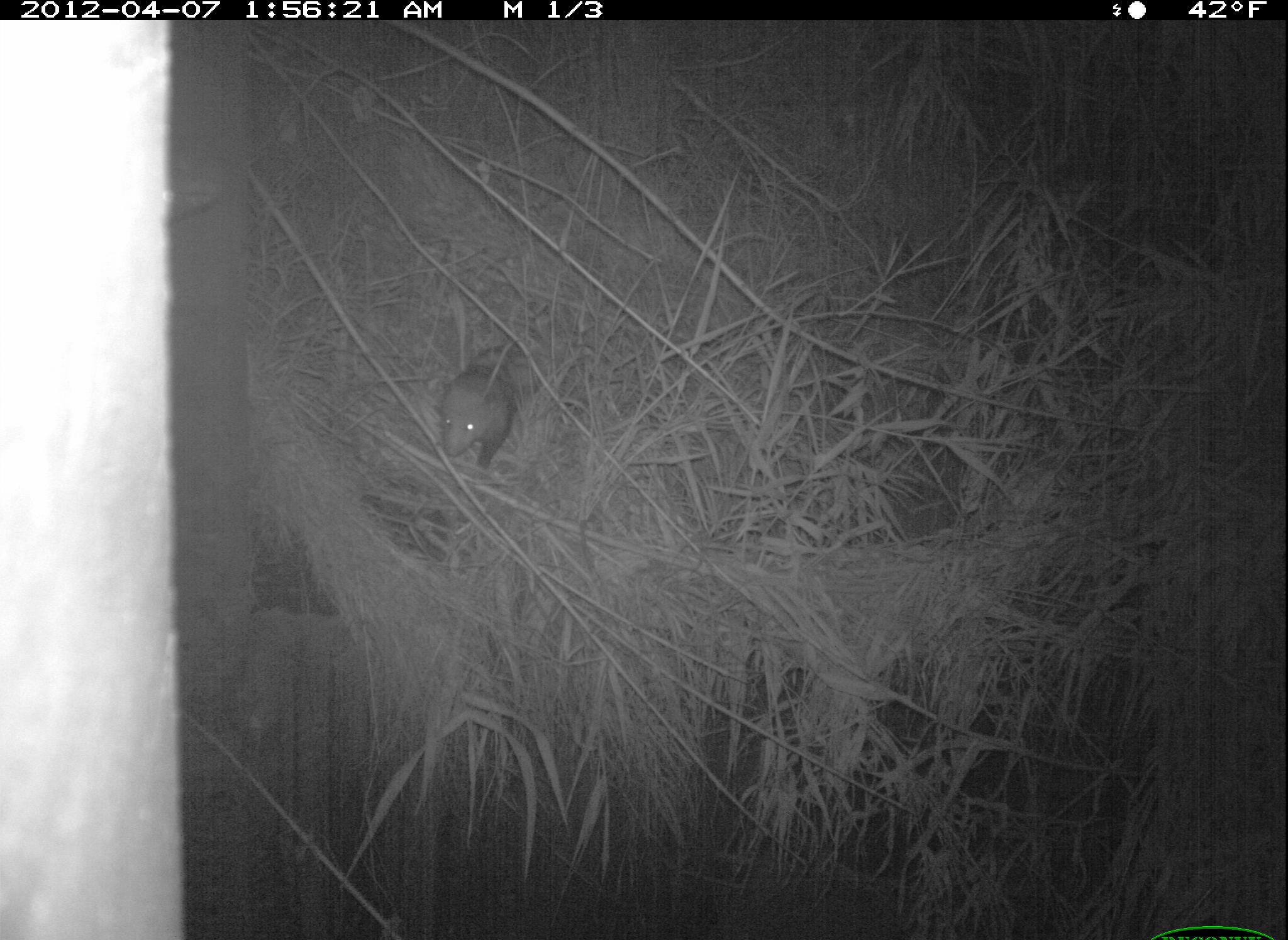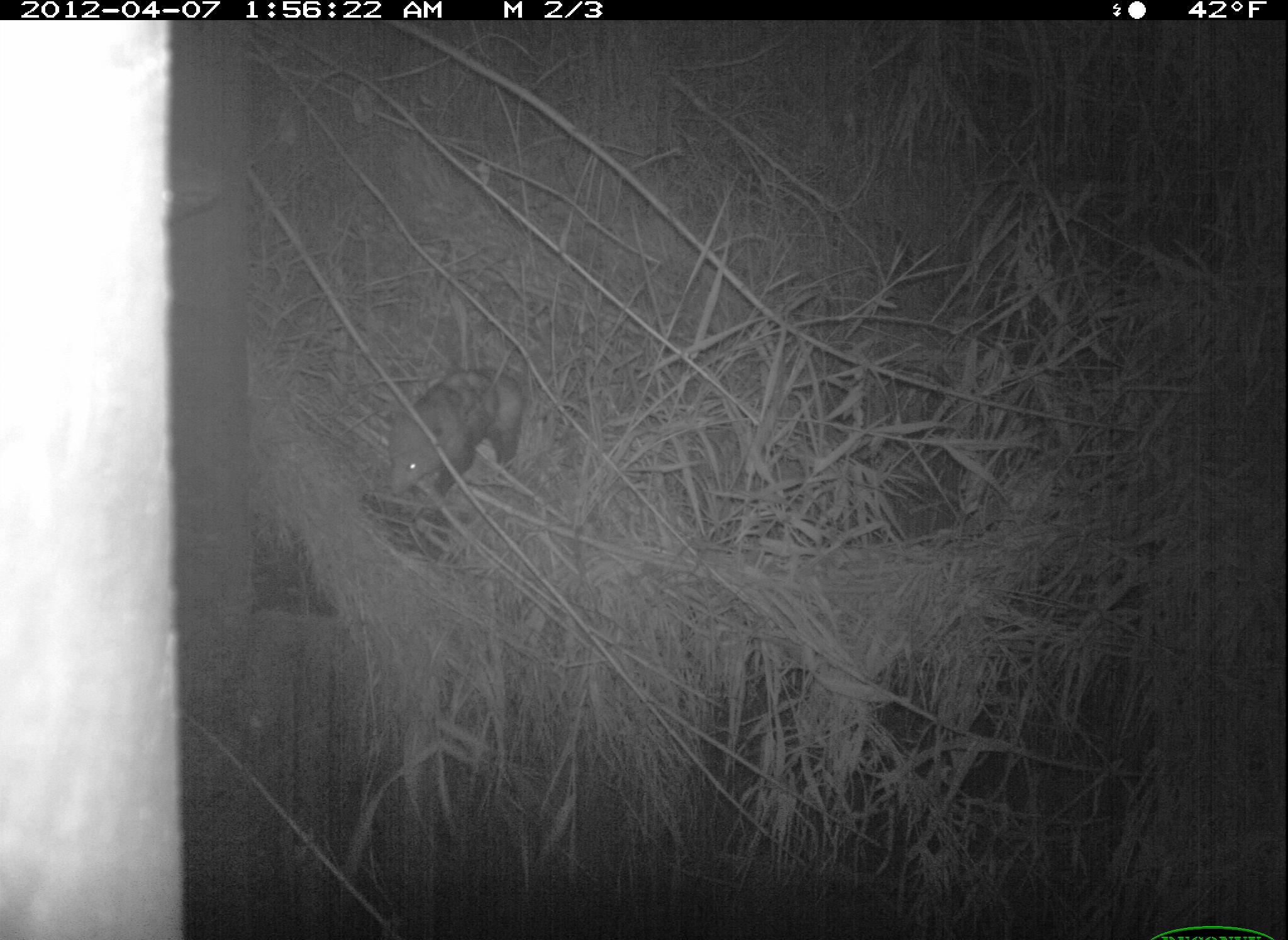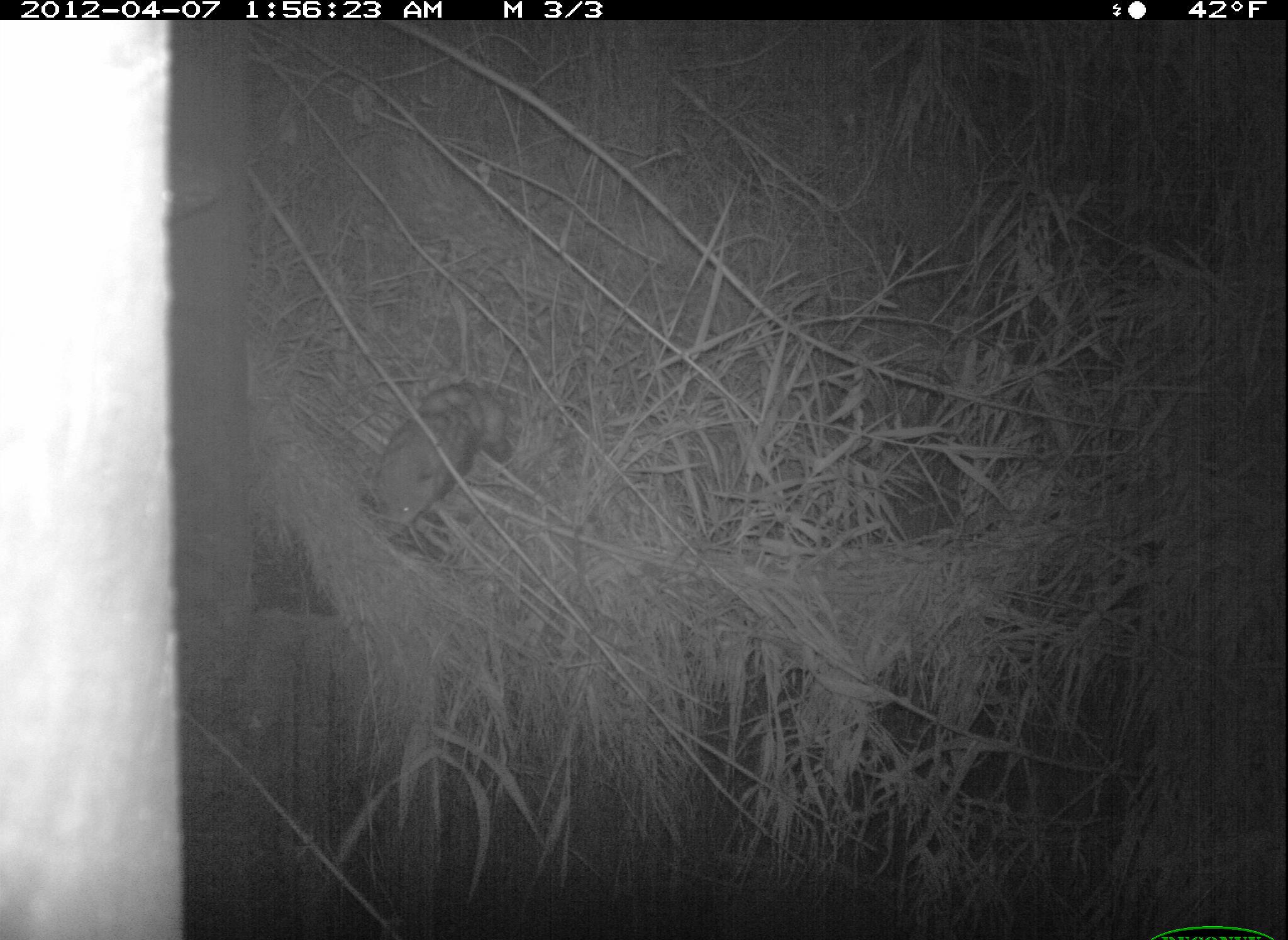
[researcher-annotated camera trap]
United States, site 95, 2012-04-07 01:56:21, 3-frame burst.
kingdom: Animalia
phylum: Chordata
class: Mammalia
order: Didelphimorphia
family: Didelphidae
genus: Didelphis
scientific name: Didelphis virginiana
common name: virginia opossum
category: opossum